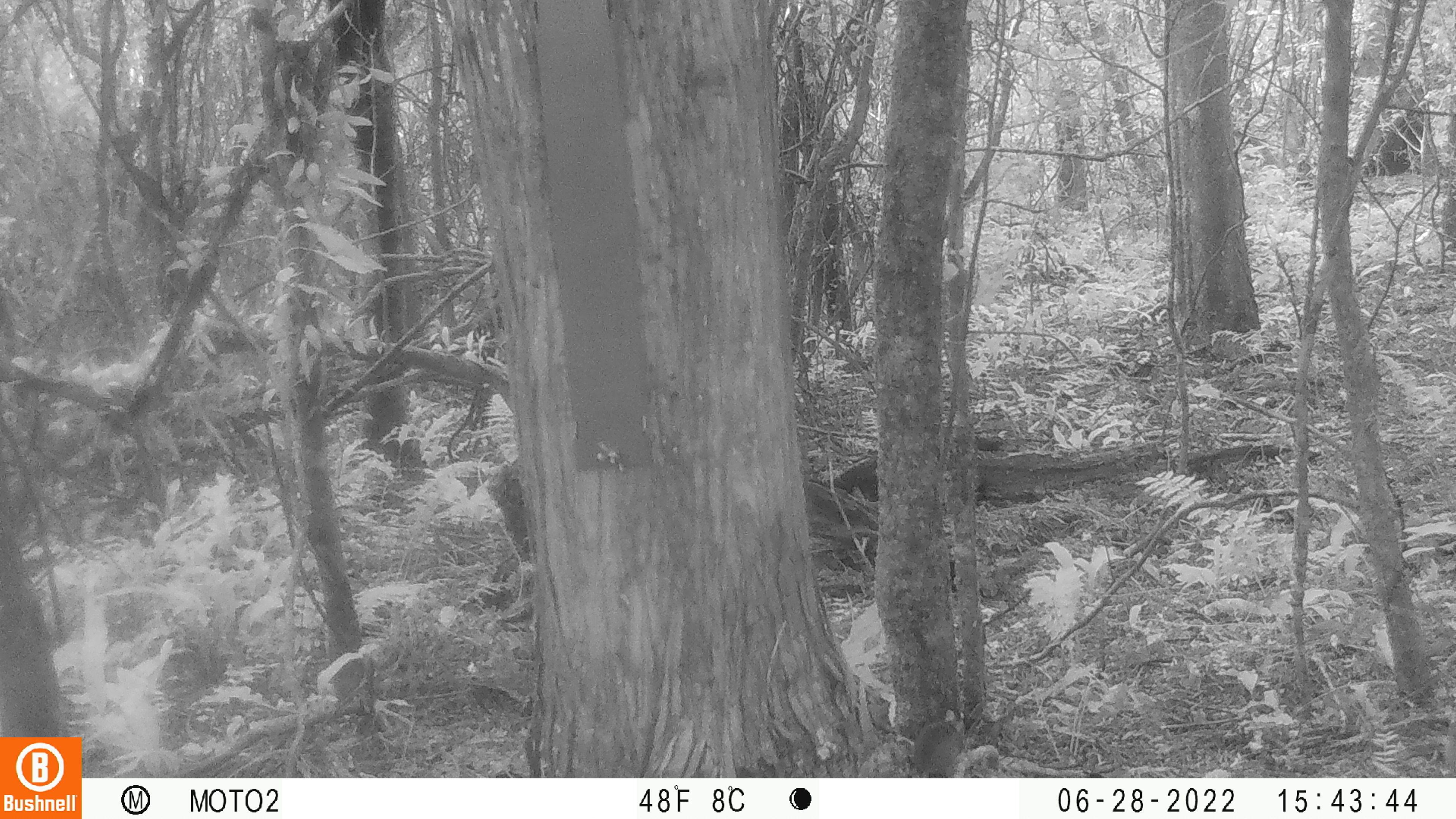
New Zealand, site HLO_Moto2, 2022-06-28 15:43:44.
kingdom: Animalia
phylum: Chordata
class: Mammalia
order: Rodentia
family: Muridae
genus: Mus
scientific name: Mus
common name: mouse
Mouse (Mus).